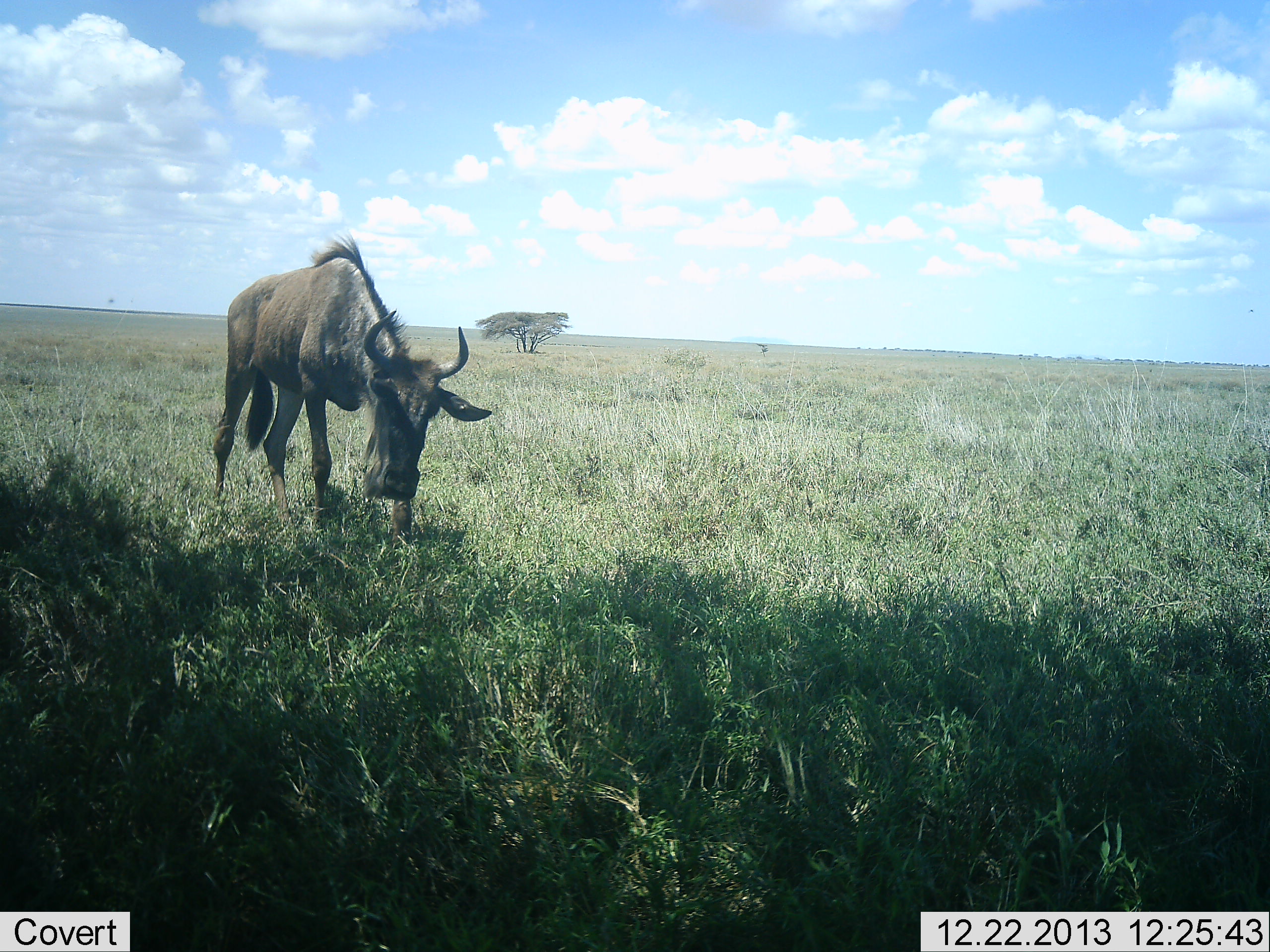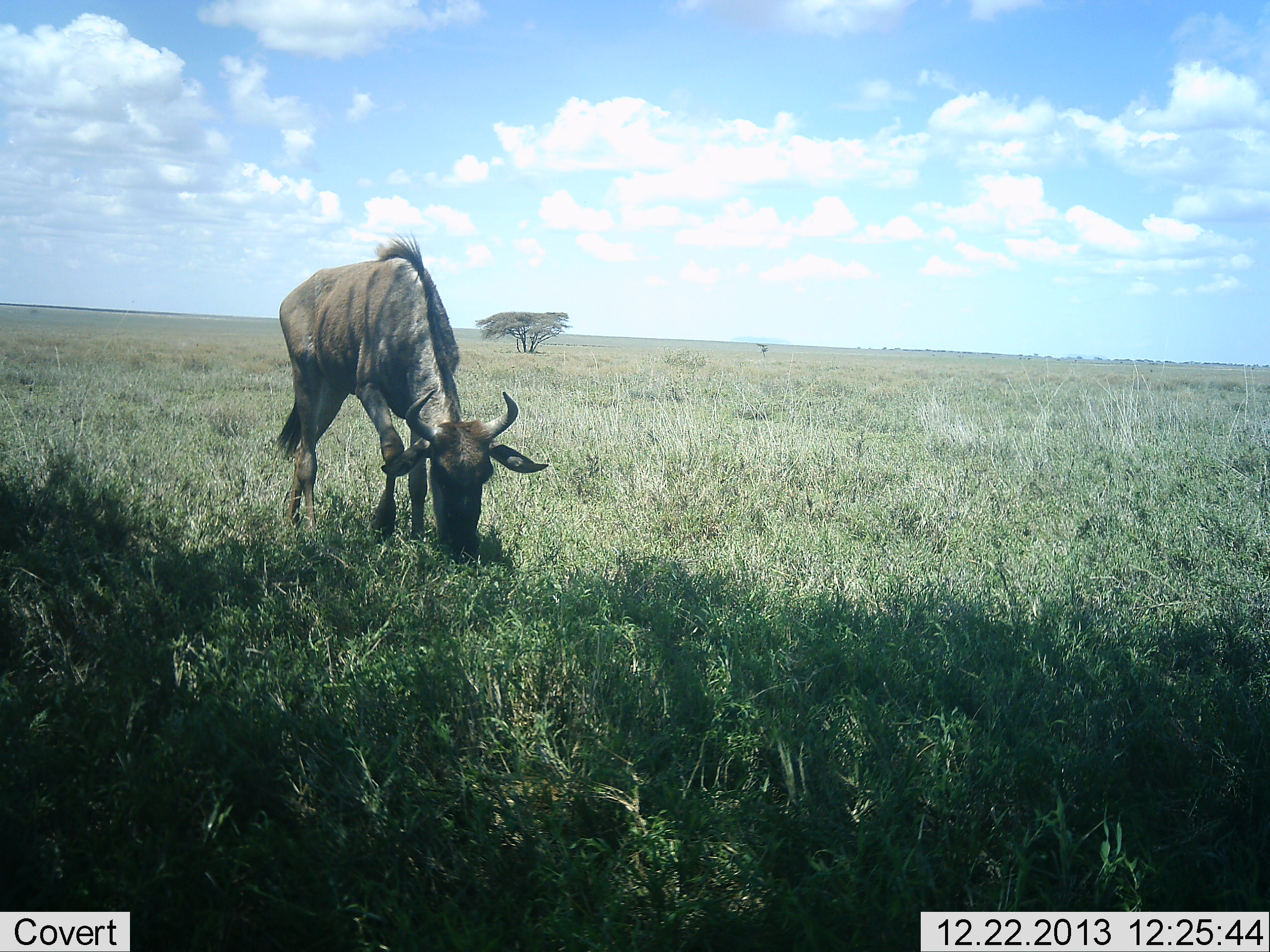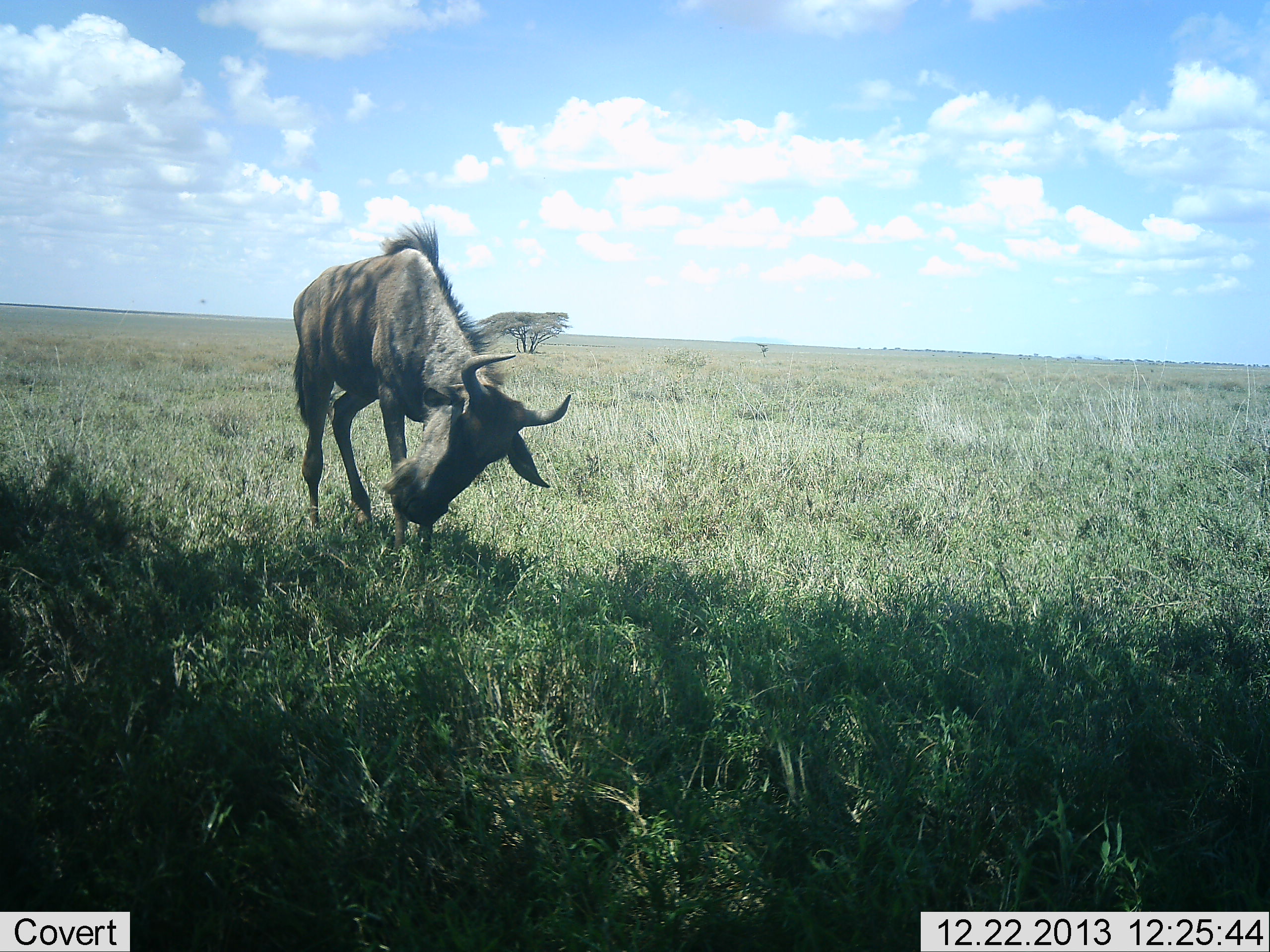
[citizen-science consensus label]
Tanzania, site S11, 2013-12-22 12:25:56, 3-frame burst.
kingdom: Animalia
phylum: Chordata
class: Mammalia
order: Artiodactyla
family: Bovidae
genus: Connochaetes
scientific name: Connochaetes taurinus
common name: blue wildebeest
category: wildebeest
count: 1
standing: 12%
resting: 0%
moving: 28%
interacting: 0%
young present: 0%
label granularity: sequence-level